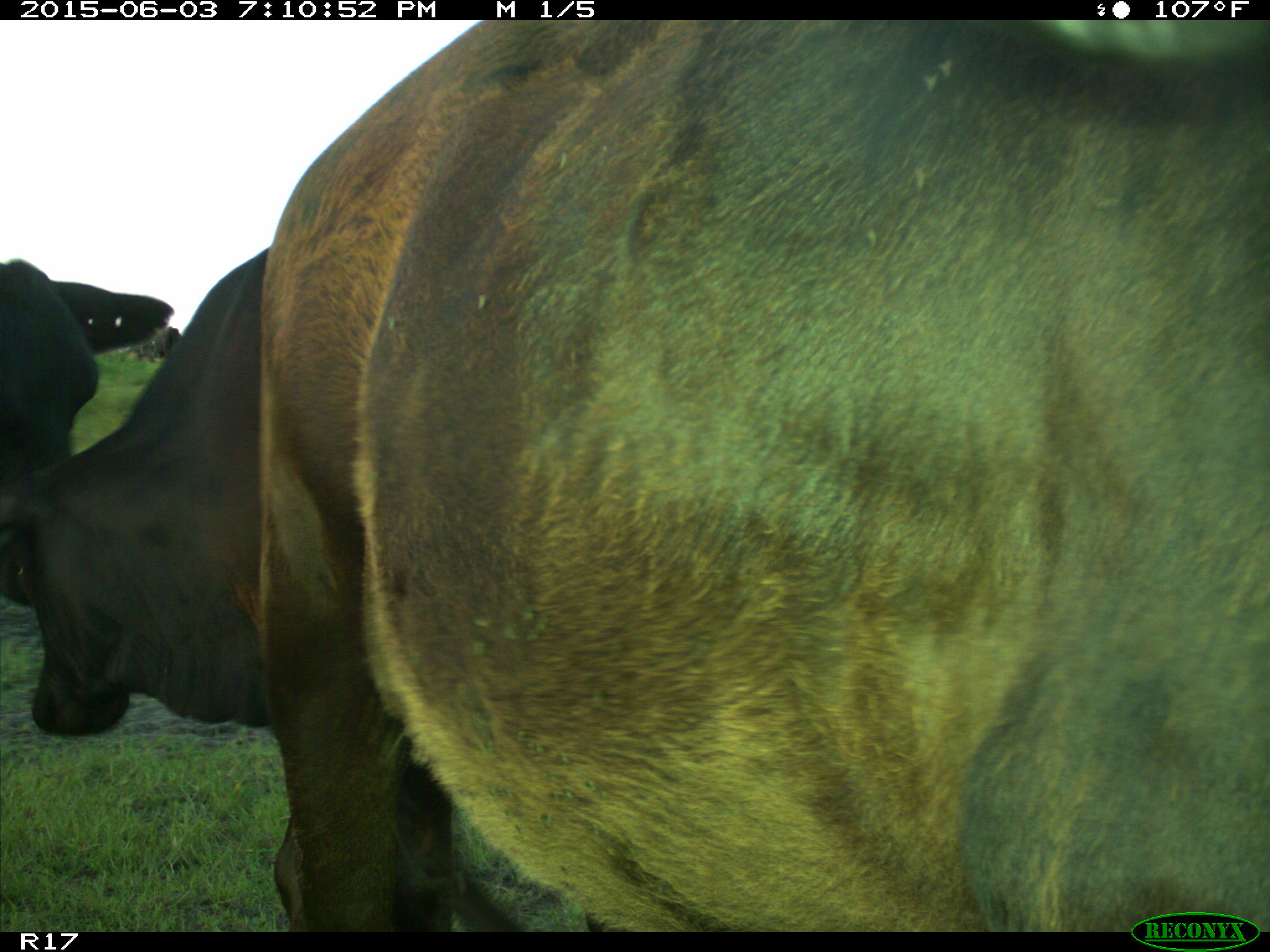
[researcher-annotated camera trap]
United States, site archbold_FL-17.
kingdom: Animalia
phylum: Chordata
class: Mammalia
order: Artiodactyla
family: Bovidae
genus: Bos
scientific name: Bos taurus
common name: domestic cow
Bos taurus (domestic cow).